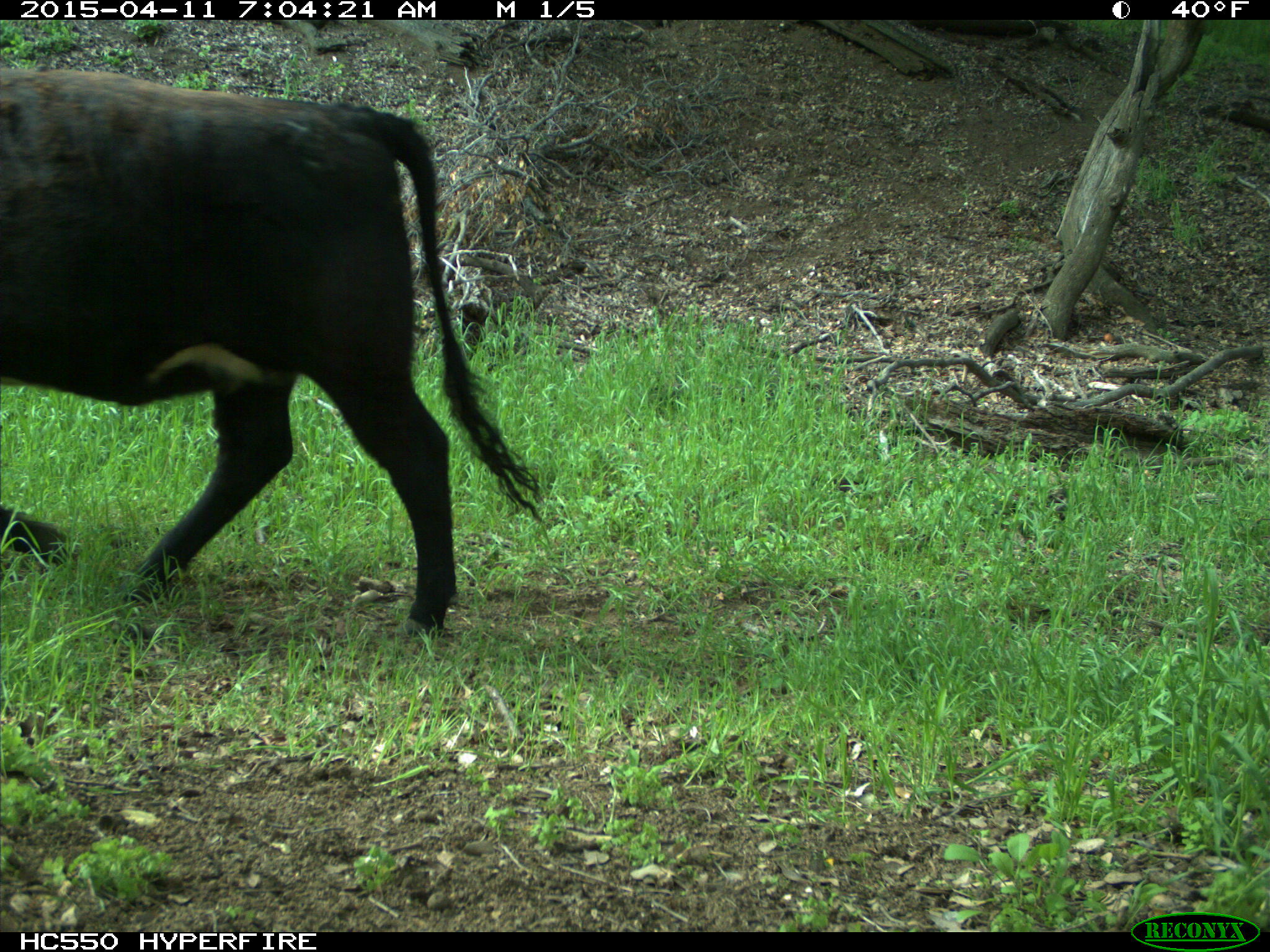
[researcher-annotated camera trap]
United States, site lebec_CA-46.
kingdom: Animalia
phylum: Chordata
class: Mammalia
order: Artiodactyla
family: Bovidae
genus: Bos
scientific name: Bos taurus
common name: domestic cow